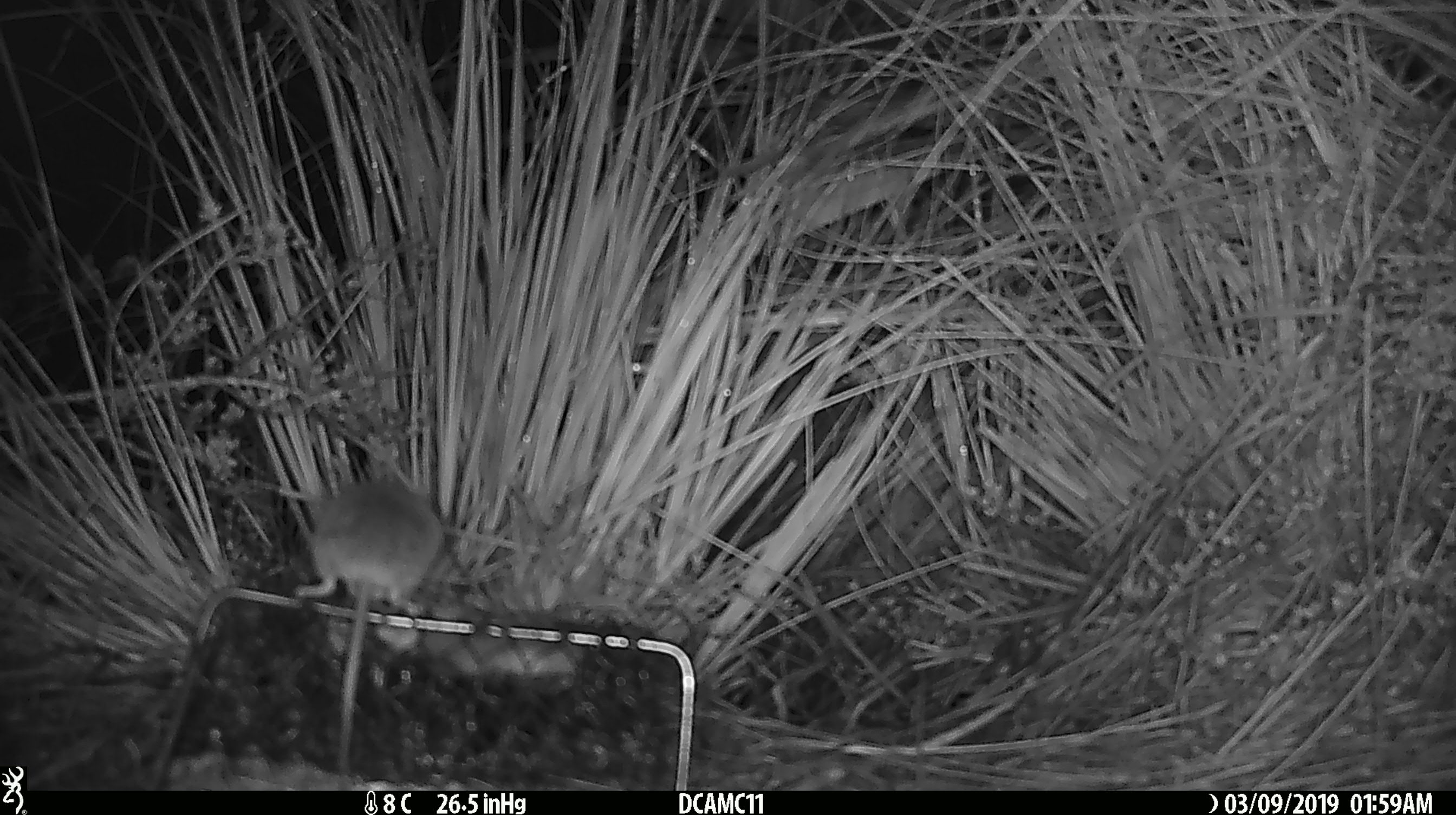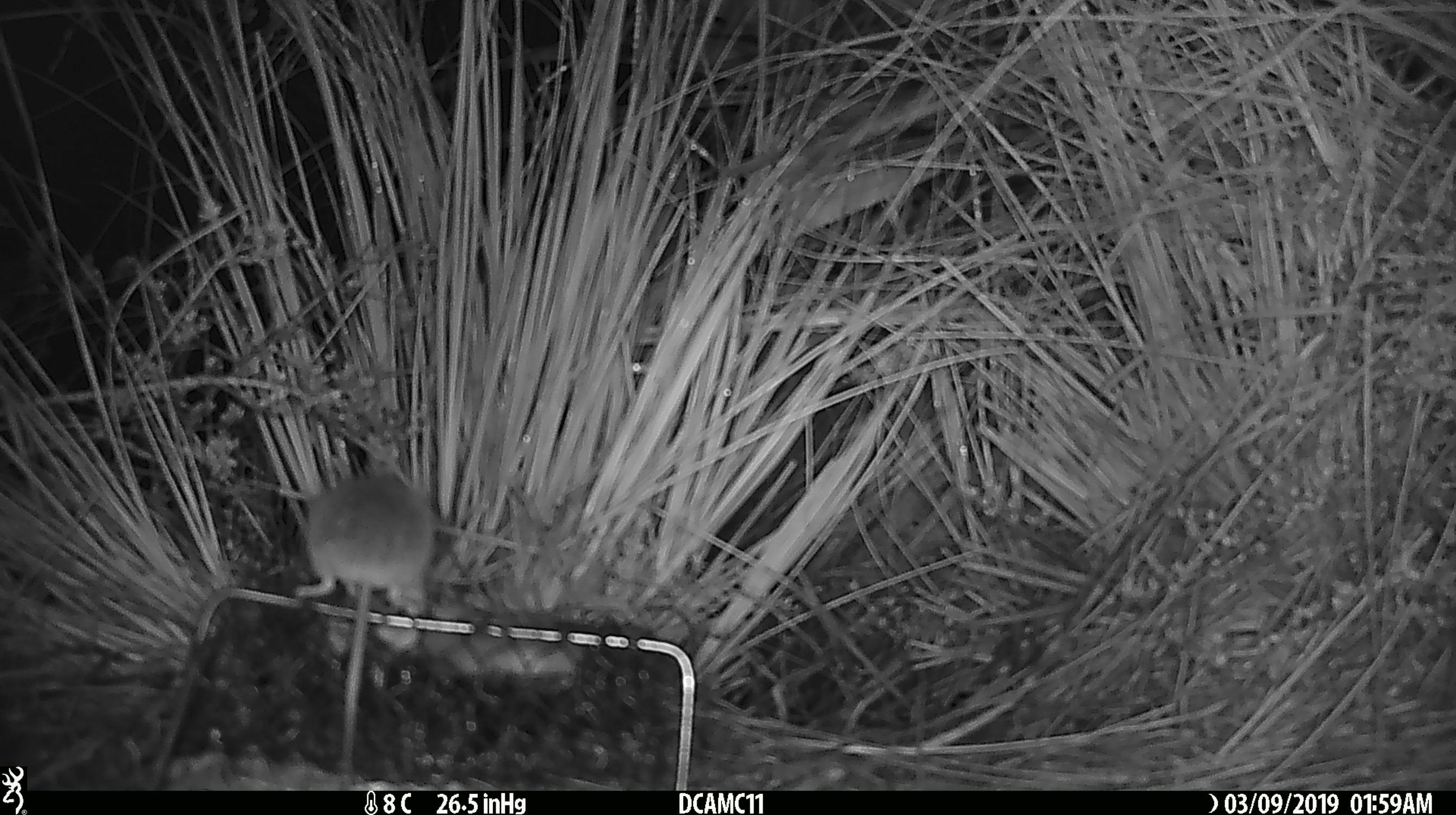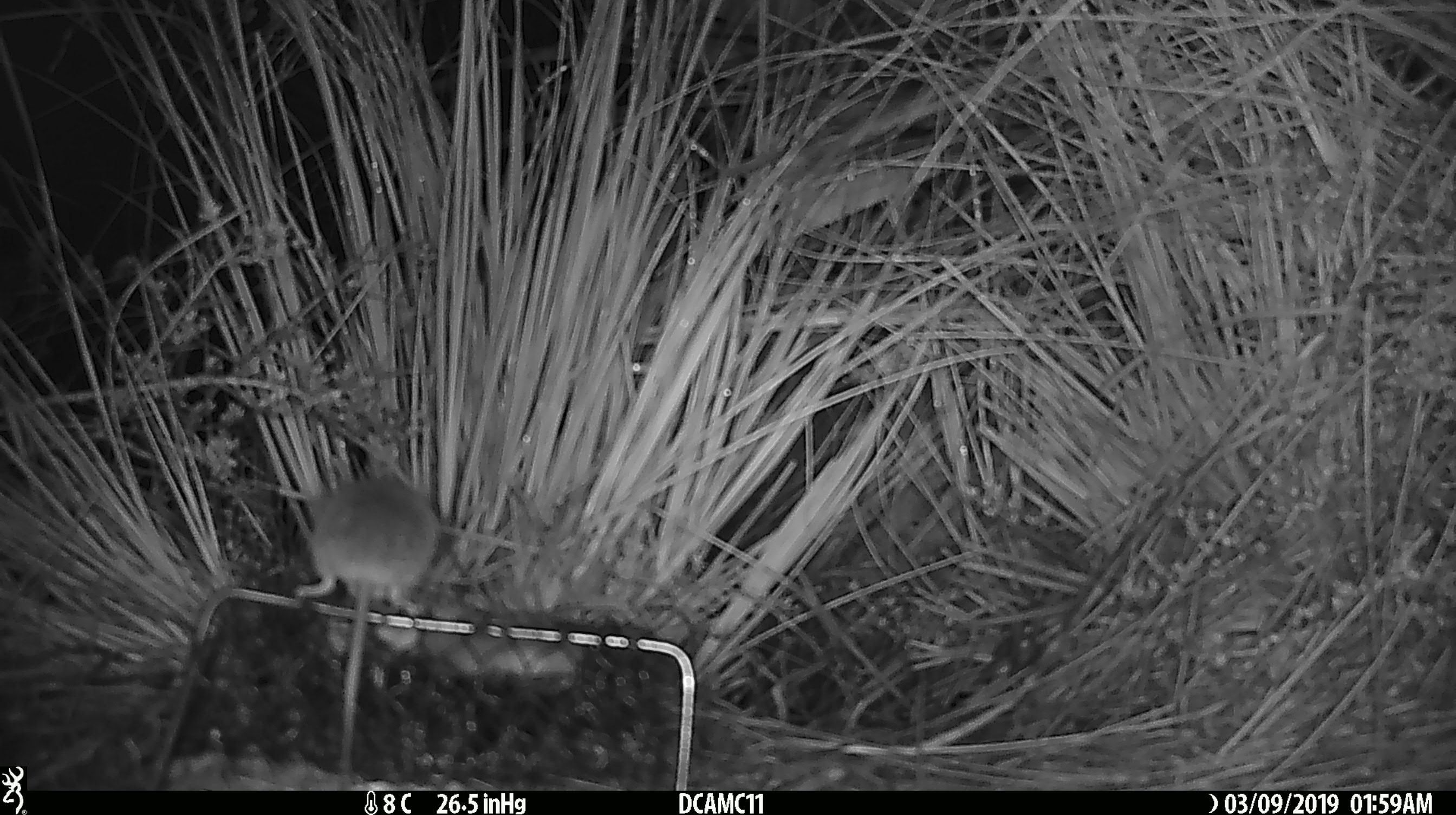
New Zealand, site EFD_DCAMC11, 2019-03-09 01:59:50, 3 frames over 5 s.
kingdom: Animalia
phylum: Chordata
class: Mammalia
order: Rodentia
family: Muridae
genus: Mus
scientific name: Mus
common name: mouse